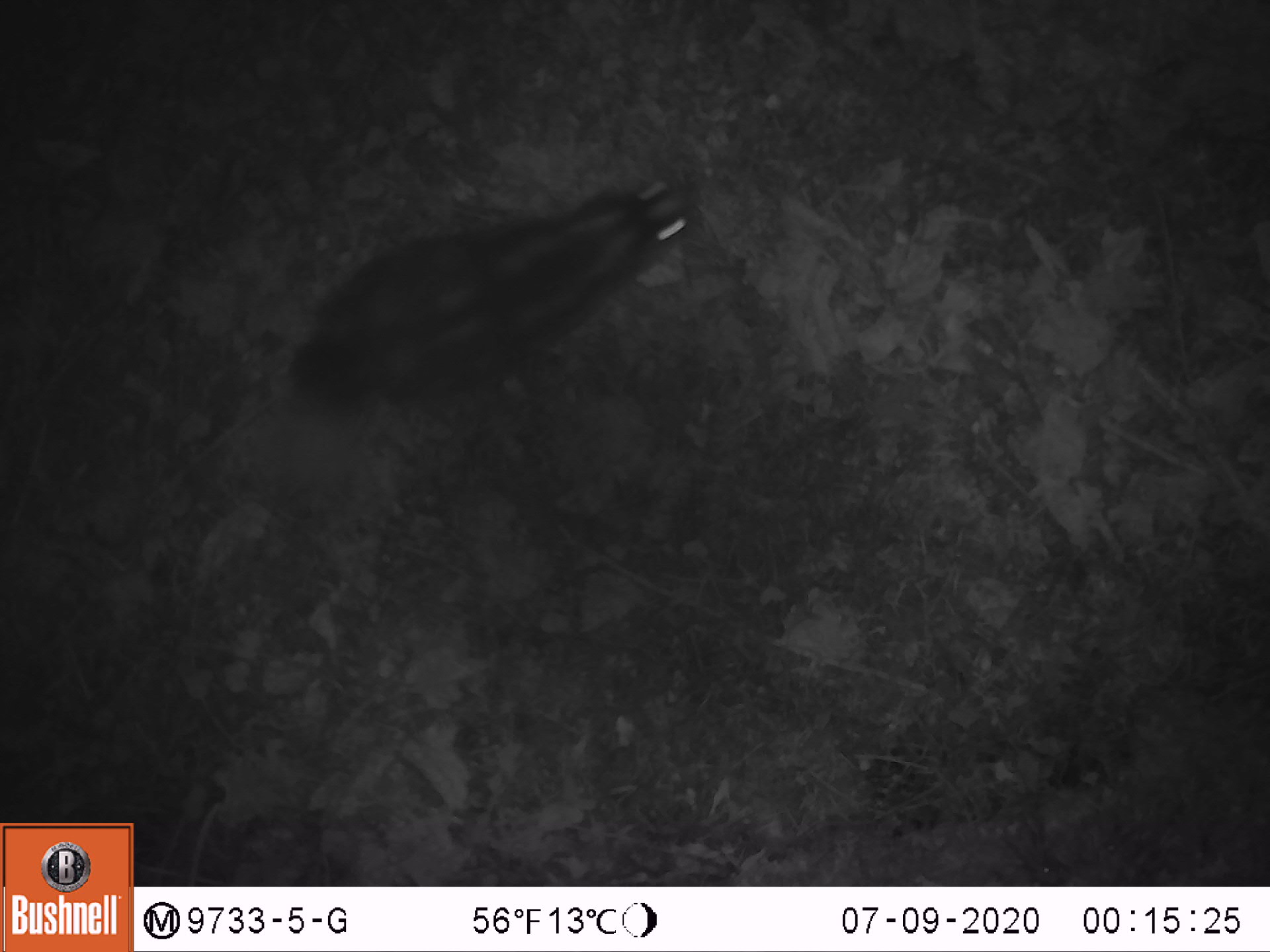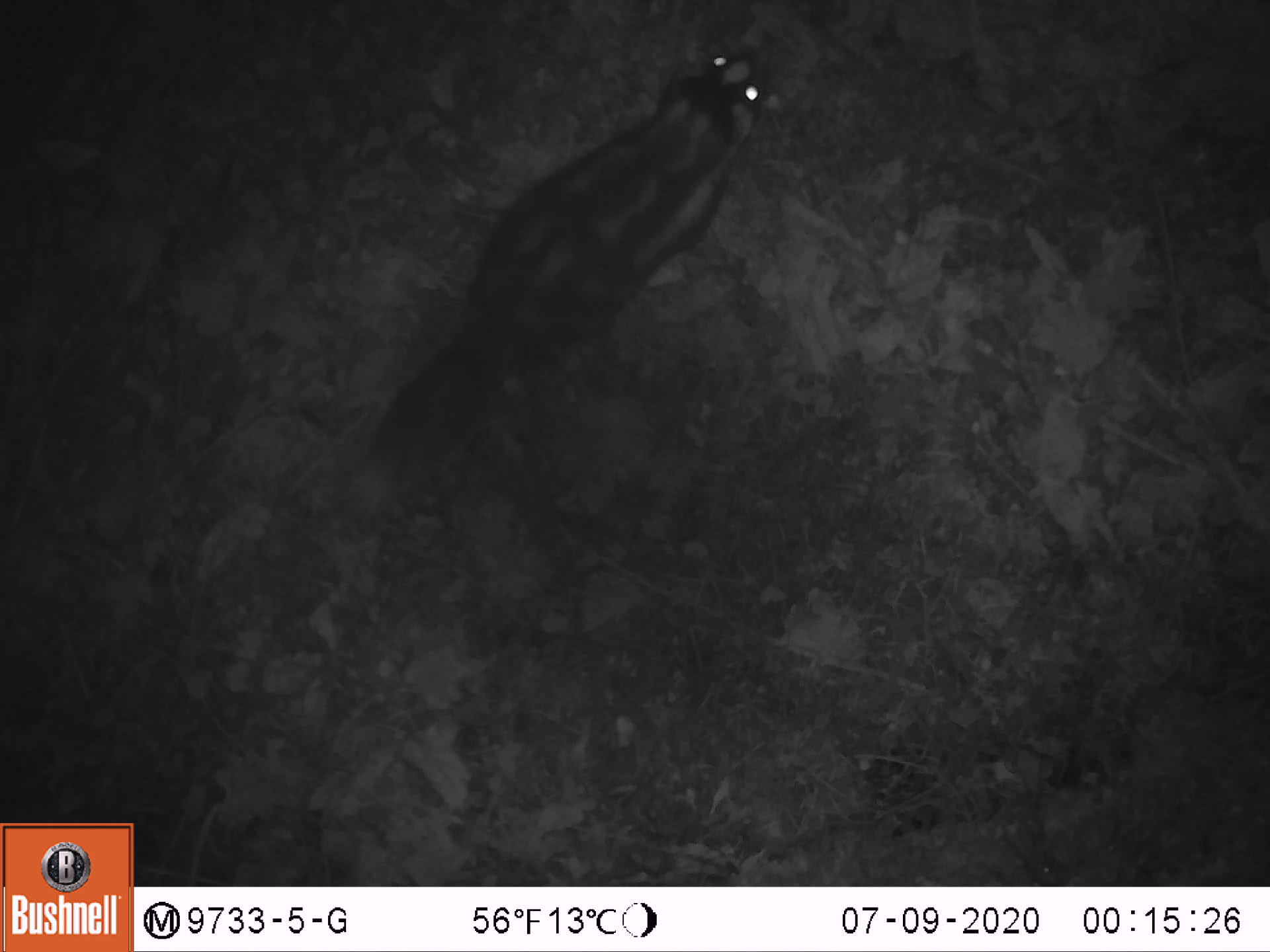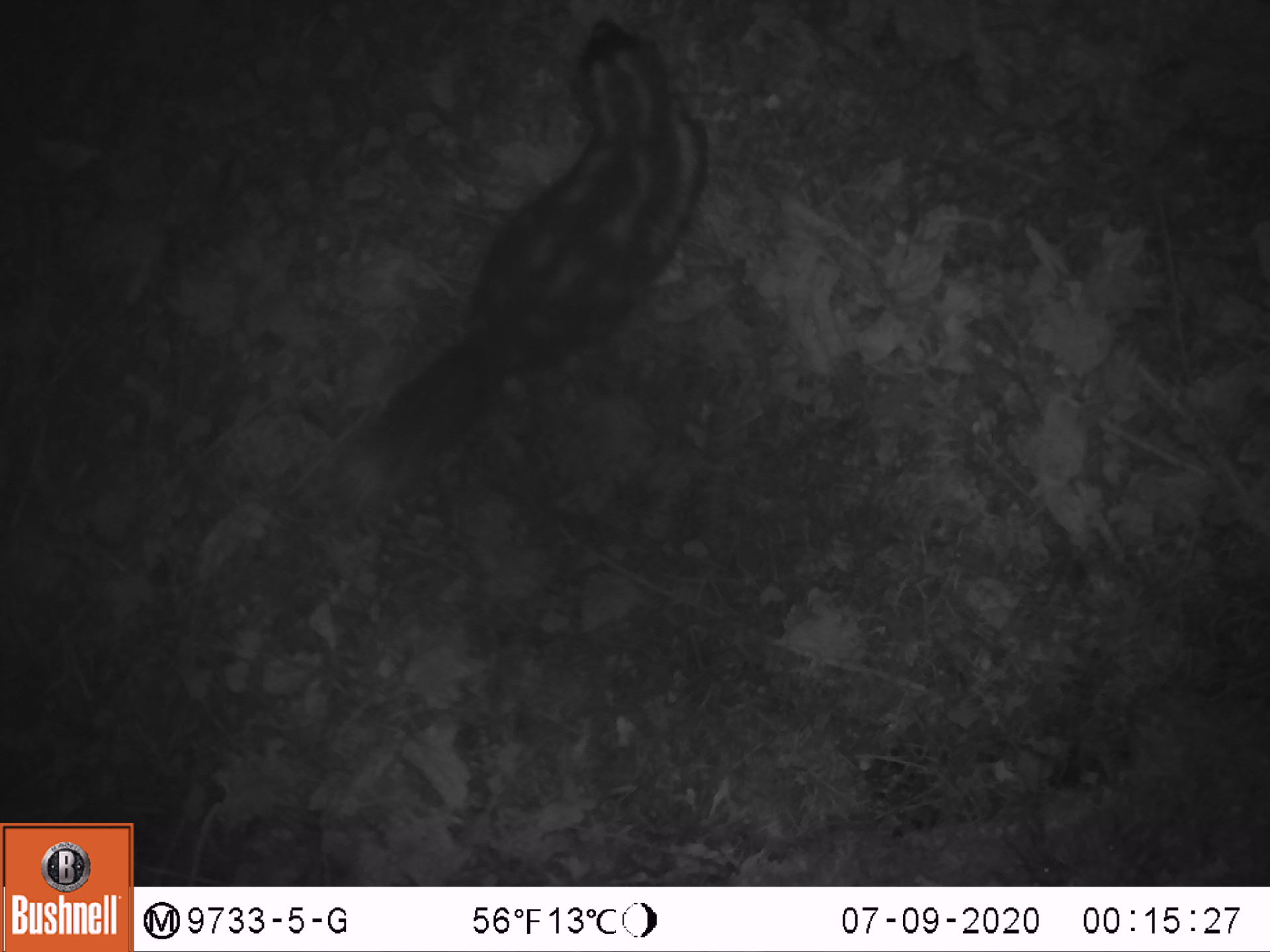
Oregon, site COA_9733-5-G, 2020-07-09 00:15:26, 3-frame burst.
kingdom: Animalia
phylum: Chordata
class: Mammalia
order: Carnivora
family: Mephitidae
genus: Spilogale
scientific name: Spilogale gracilis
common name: western spotted skunk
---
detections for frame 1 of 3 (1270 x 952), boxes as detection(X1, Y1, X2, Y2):
western spotted skunk: detection(272, 172, 693, 433)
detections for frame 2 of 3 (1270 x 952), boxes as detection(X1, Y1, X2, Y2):
western spotted skunk: detection(325, 34, 779, 527)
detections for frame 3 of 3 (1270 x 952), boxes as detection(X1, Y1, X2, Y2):
western spotted skunk: detection(322, 7, 719, 512)